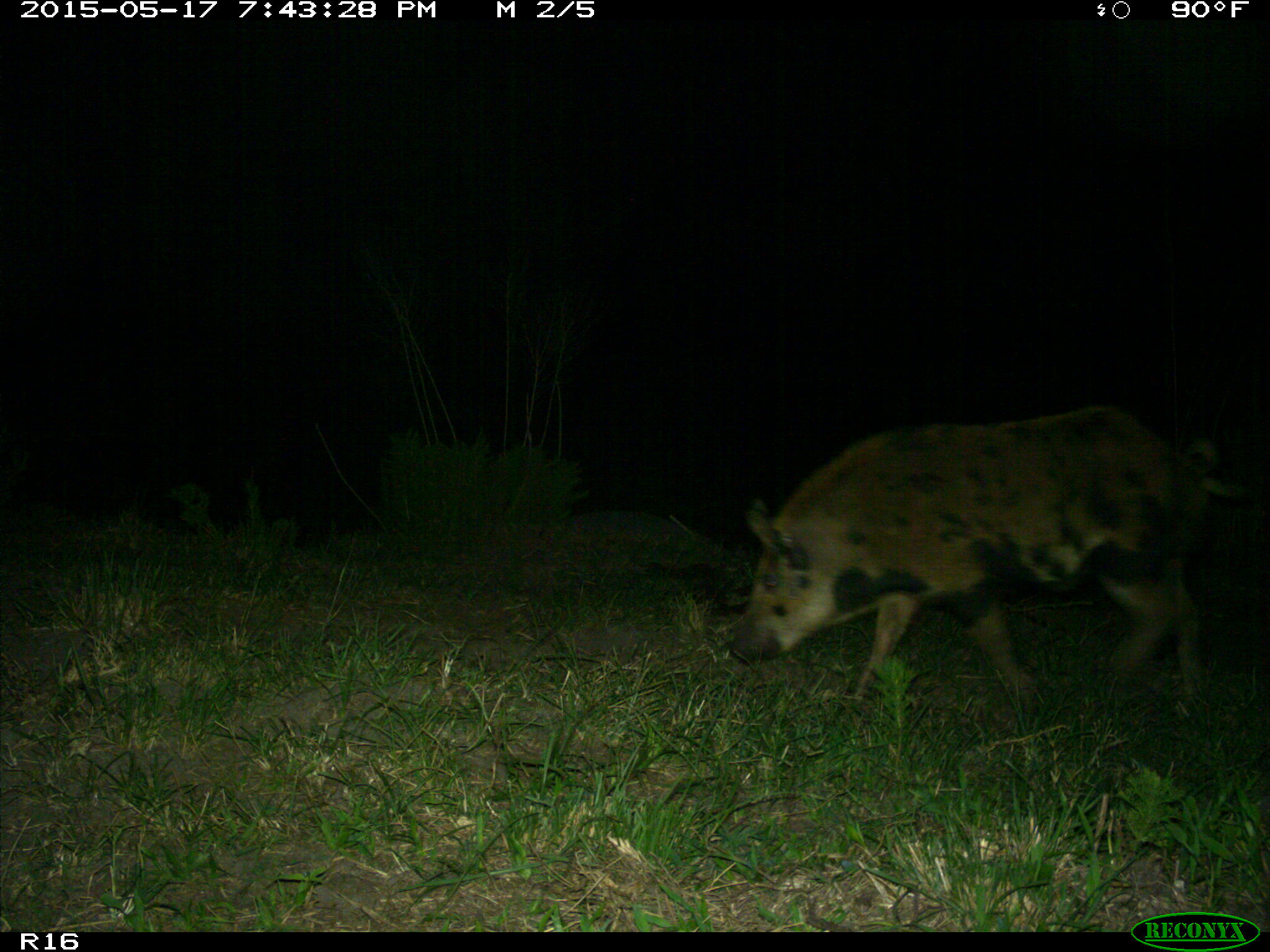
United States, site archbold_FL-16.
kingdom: Animalia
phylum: Chordata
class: Mammalia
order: Artiodactyla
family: Suidae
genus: Sus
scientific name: Sus scrofa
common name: wild boar